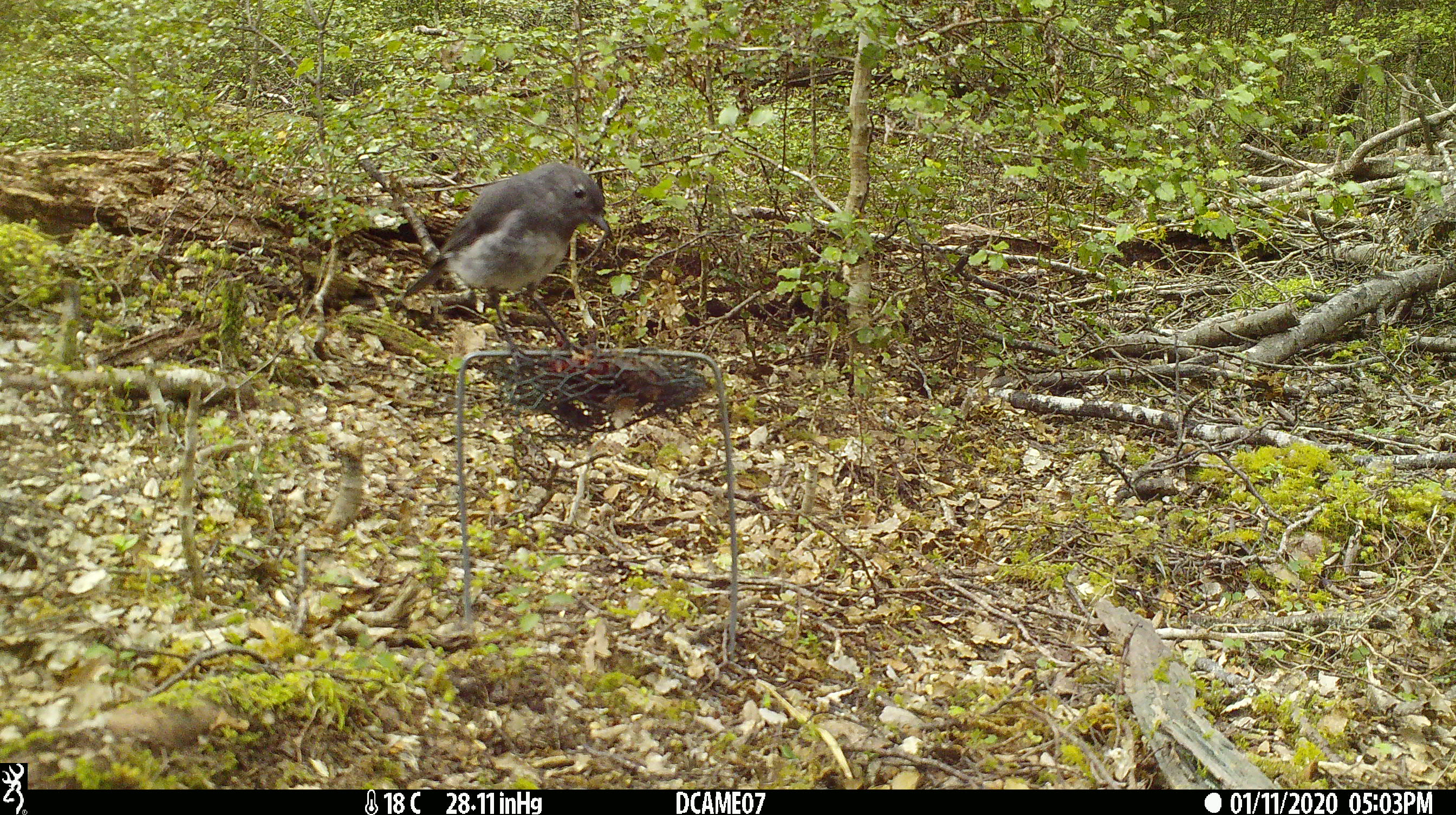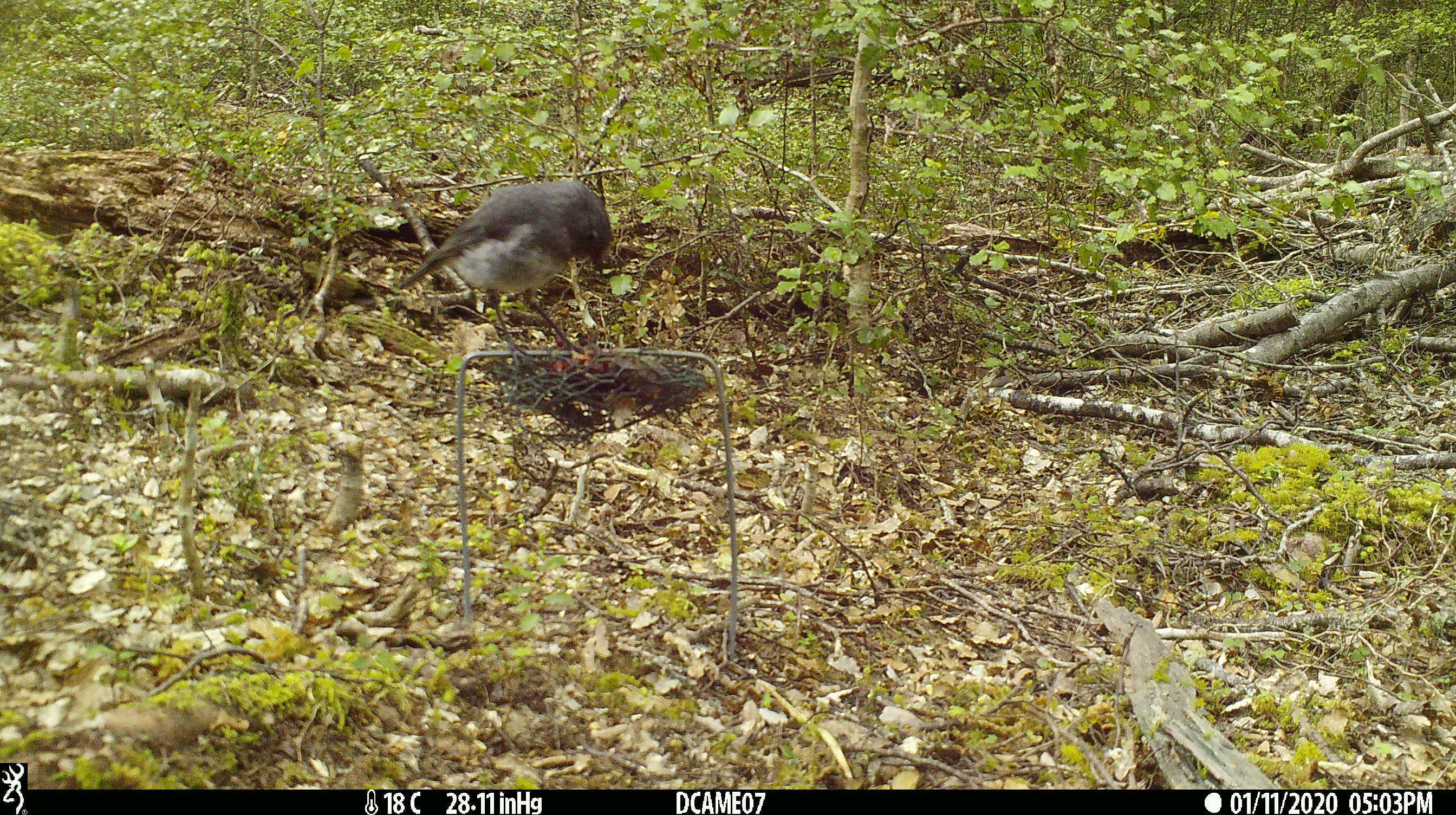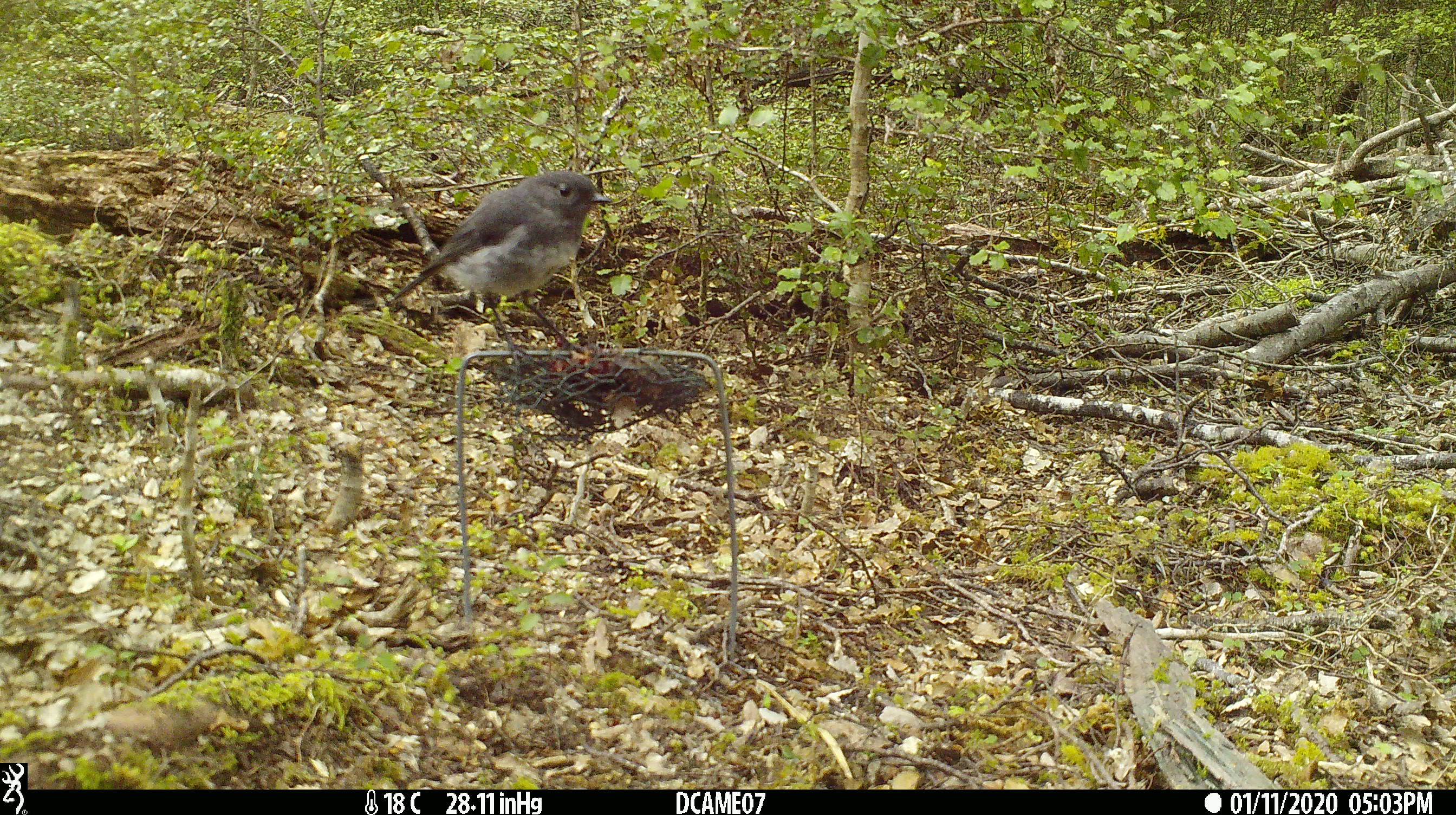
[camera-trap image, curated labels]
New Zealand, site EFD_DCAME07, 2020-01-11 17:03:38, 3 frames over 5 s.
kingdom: Animalia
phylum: Chordata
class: Aves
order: Passeriformes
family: Petroicidae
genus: Petroica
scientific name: Petroica australis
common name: new zealand robin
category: robin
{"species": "robin (new zealand robin) (Petroica australis)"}